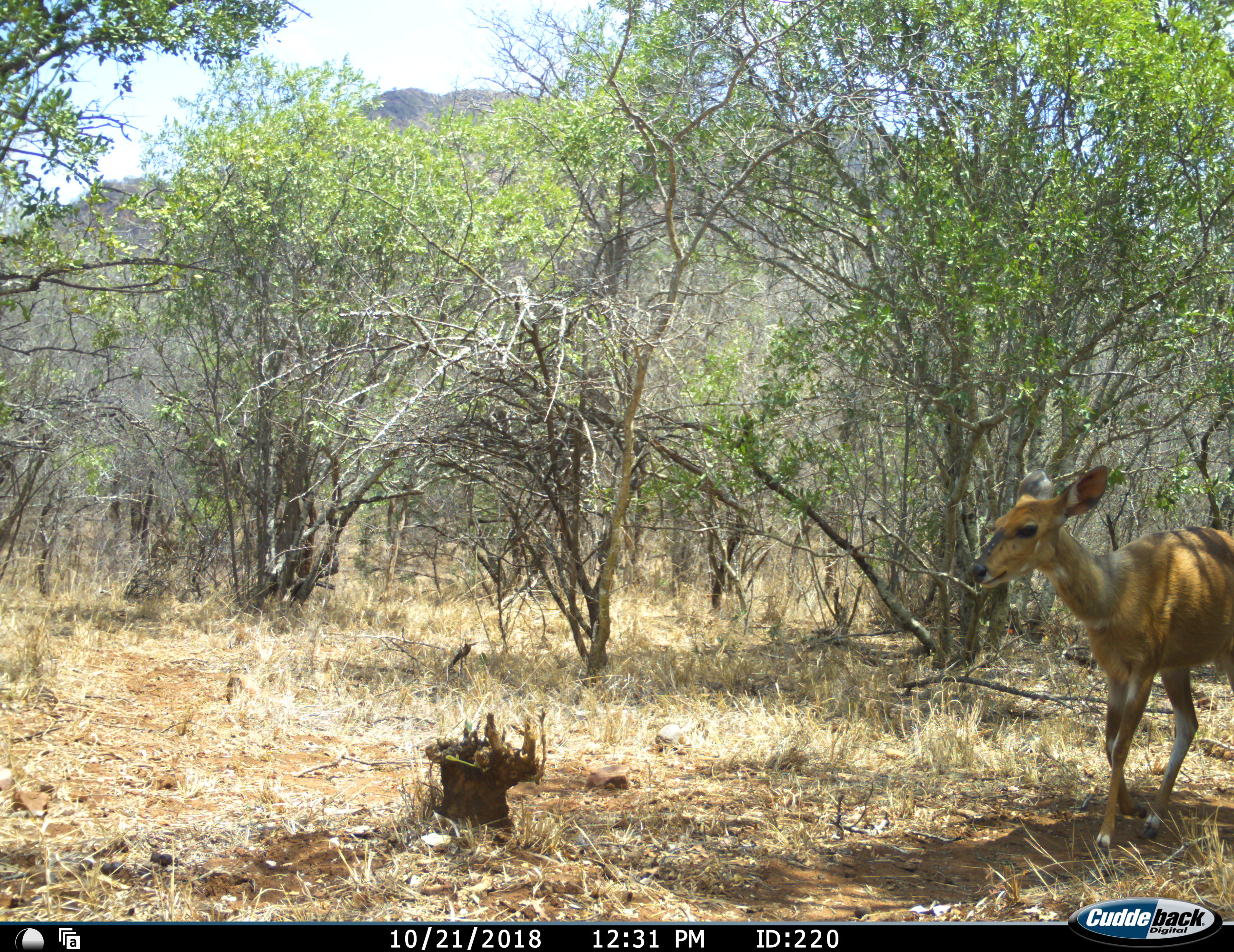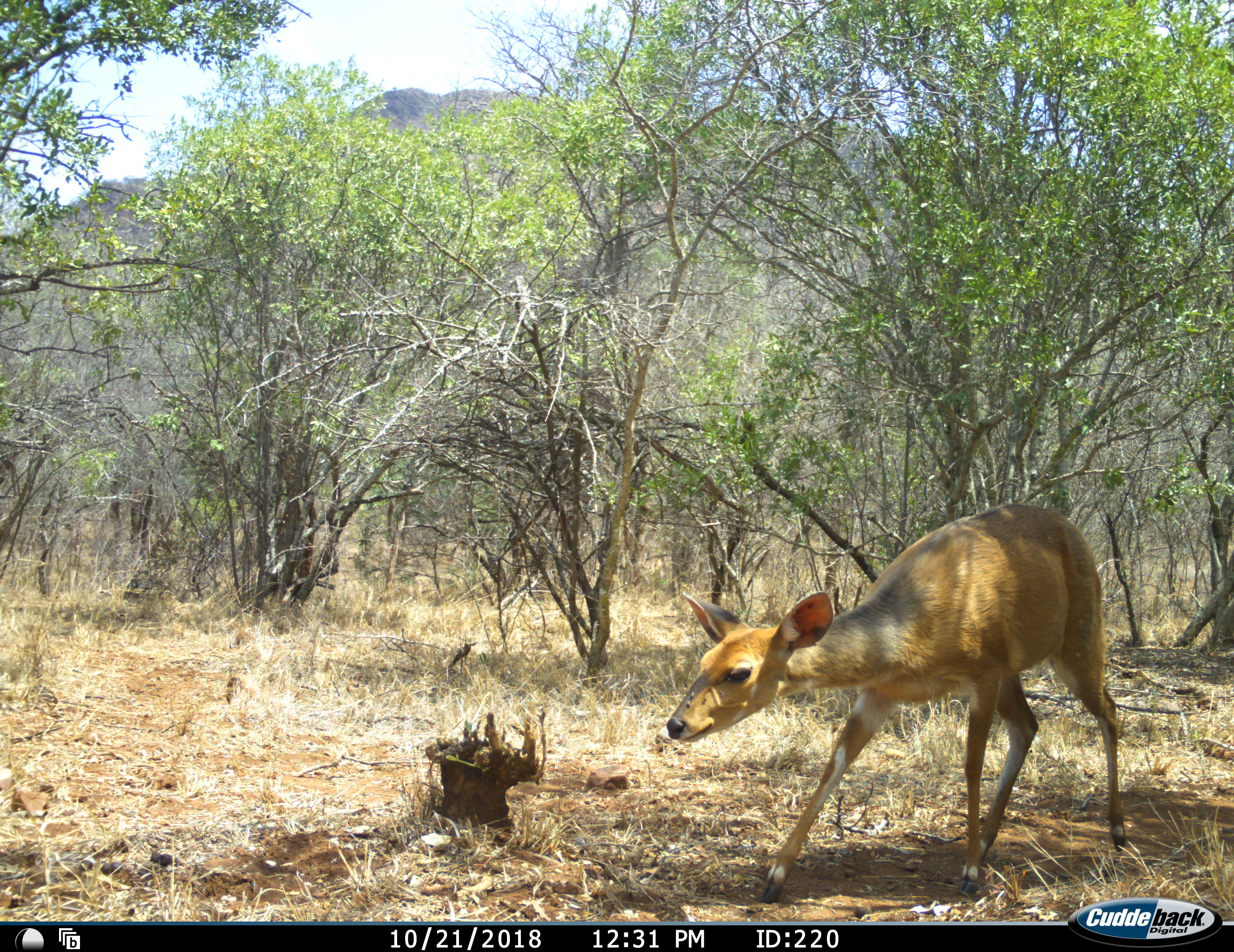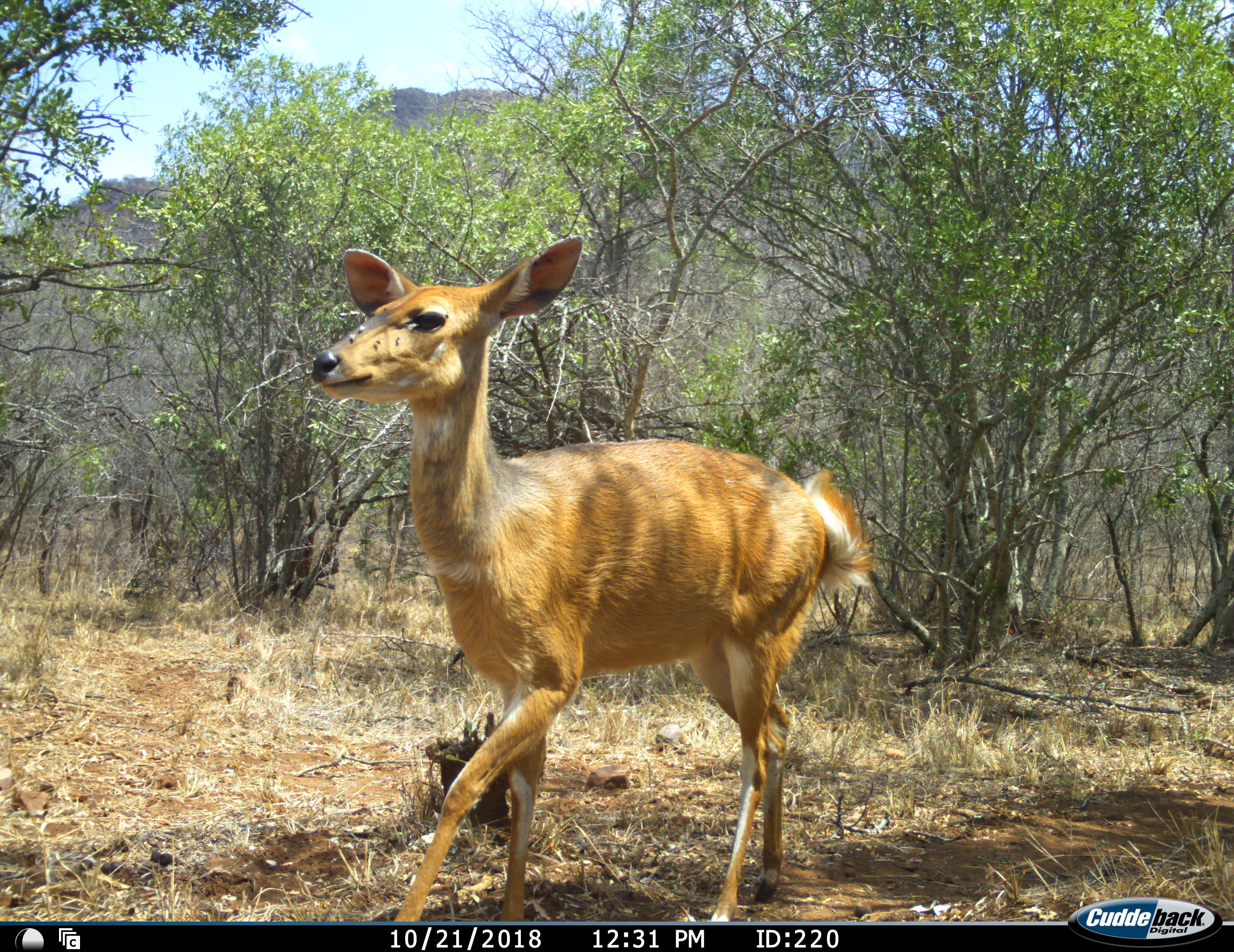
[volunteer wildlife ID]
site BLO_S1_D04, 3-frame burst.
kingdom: Animalia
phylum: Chordata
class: Mammalia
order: Artiodactyla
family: Bovidae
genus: Tragelaphus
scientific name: Tragelaphus scriptus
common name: bushbuck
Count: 1.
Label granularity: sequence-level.